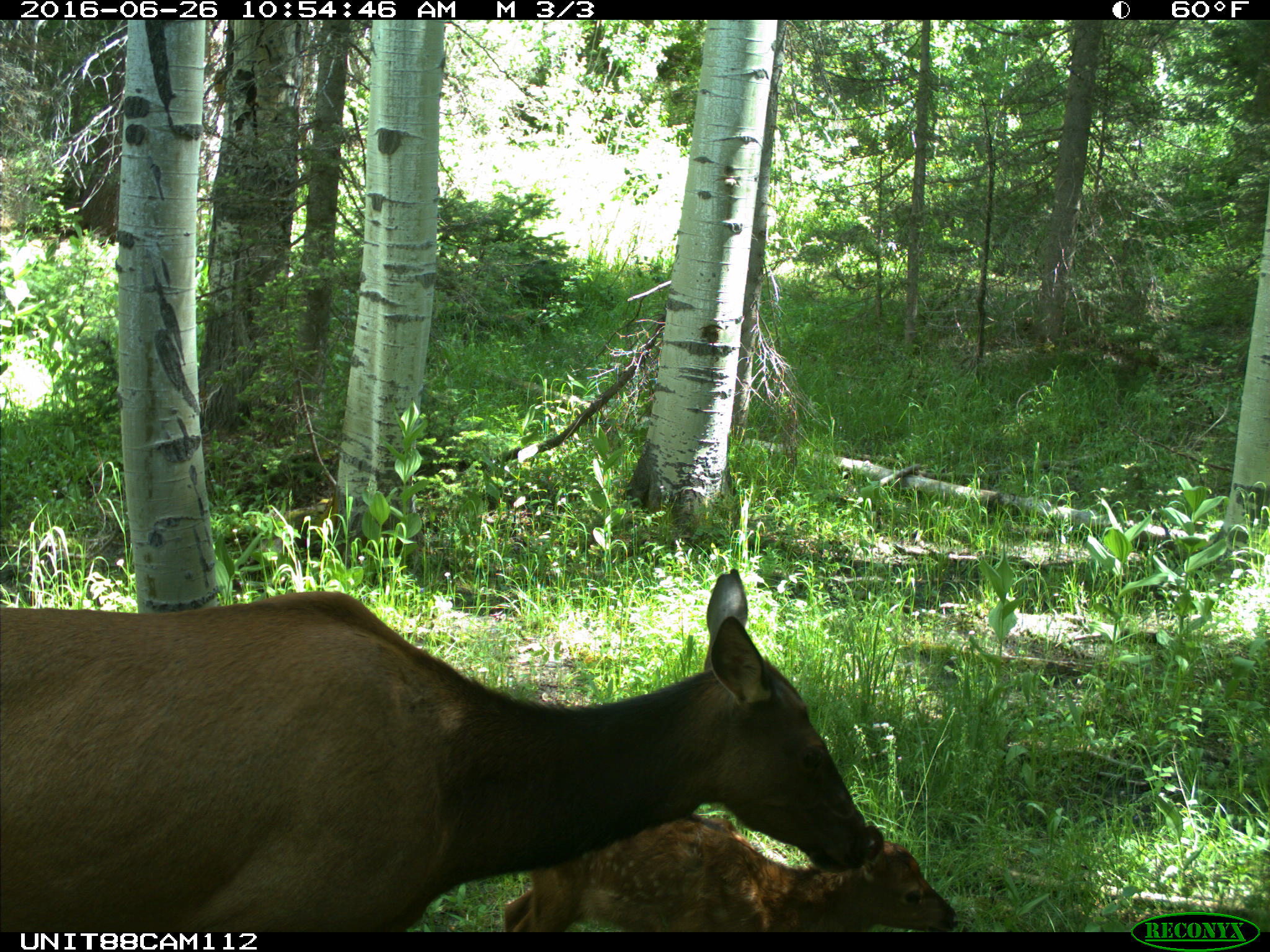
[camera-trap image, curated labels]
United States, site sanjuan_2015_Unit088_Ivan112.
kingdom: Animalia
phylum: Chordata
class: Mammalia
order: Artiodactyla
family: Cervidae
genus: Cervus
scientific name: Cervus elaphus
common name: red deer